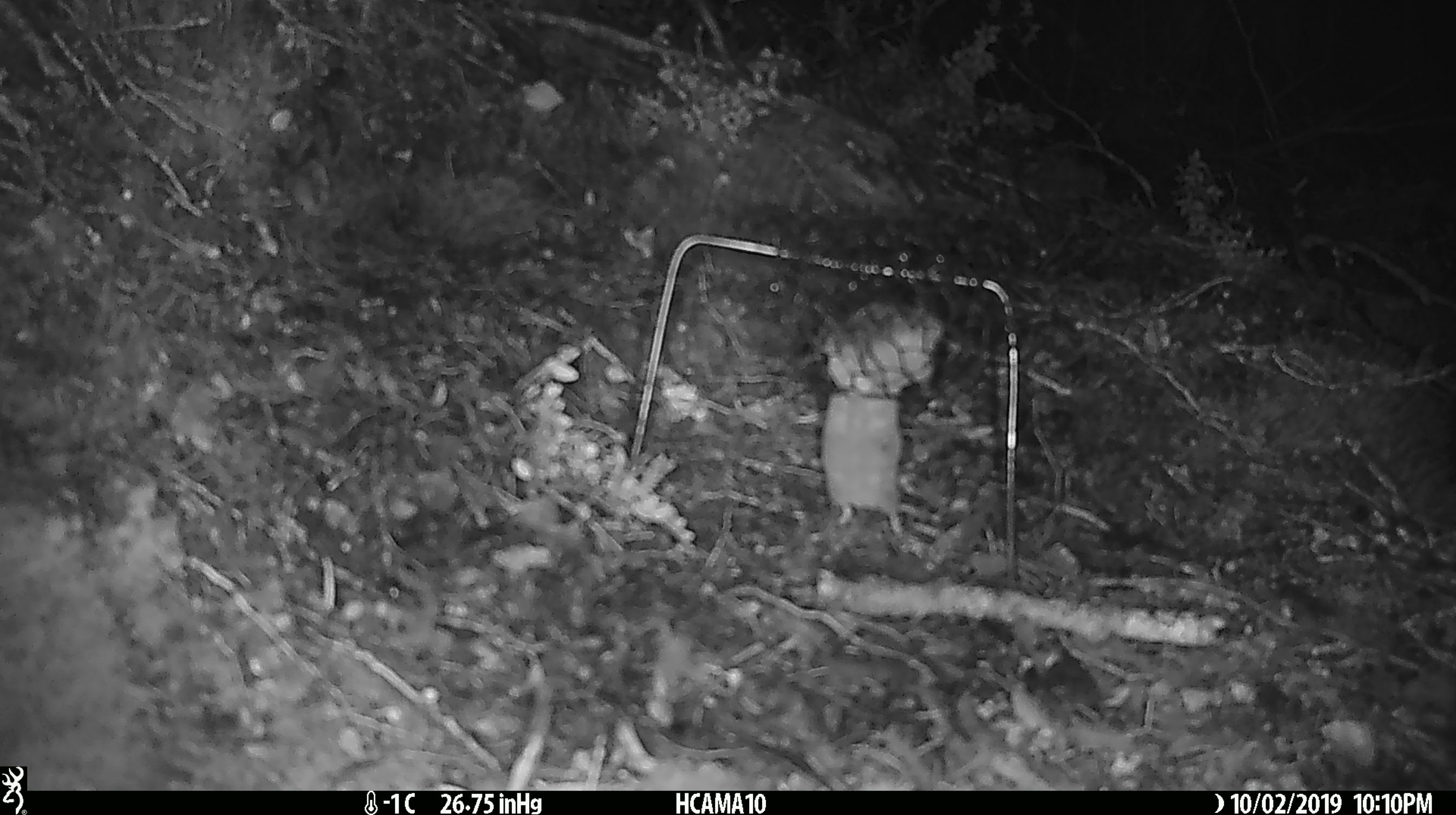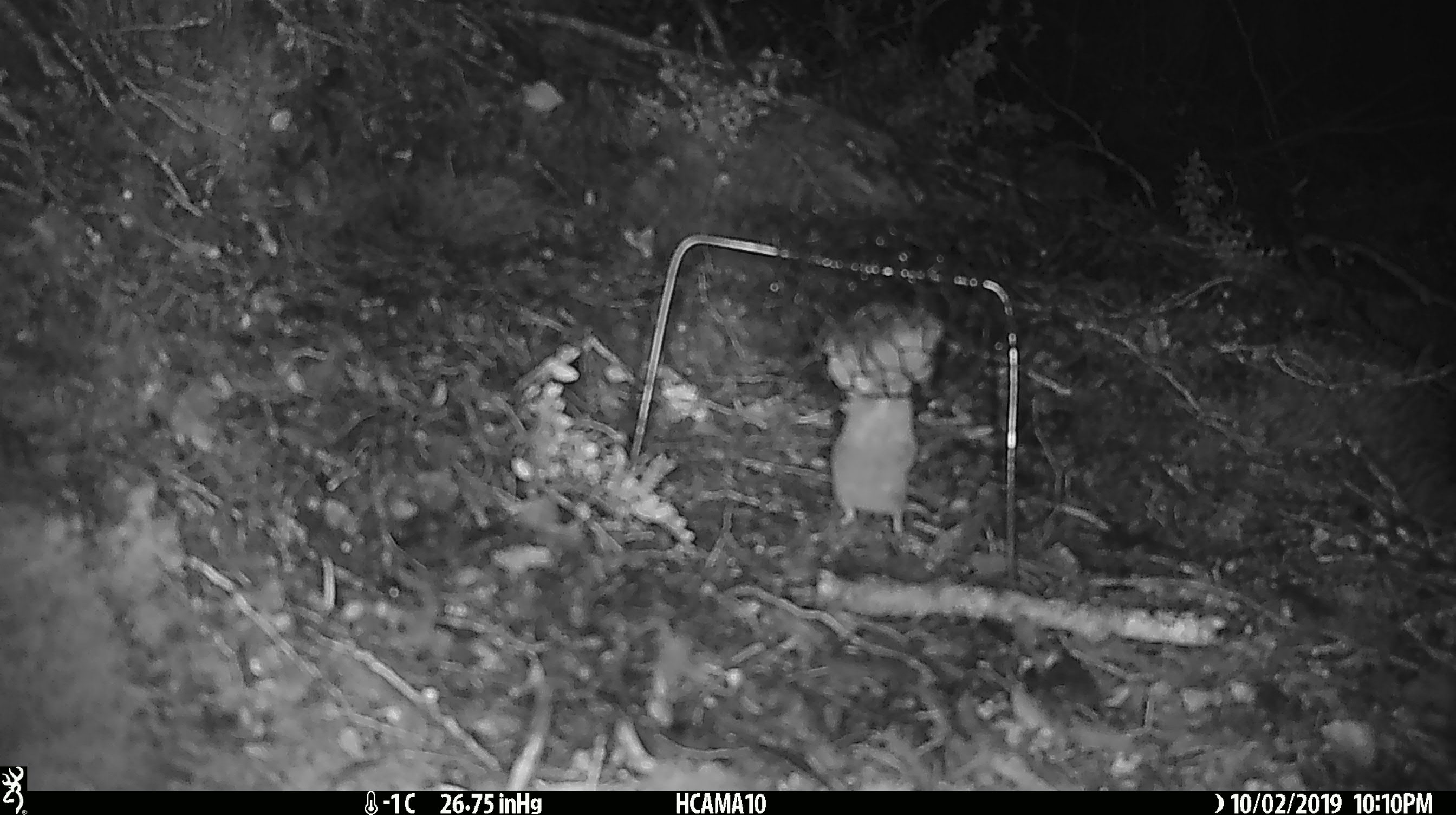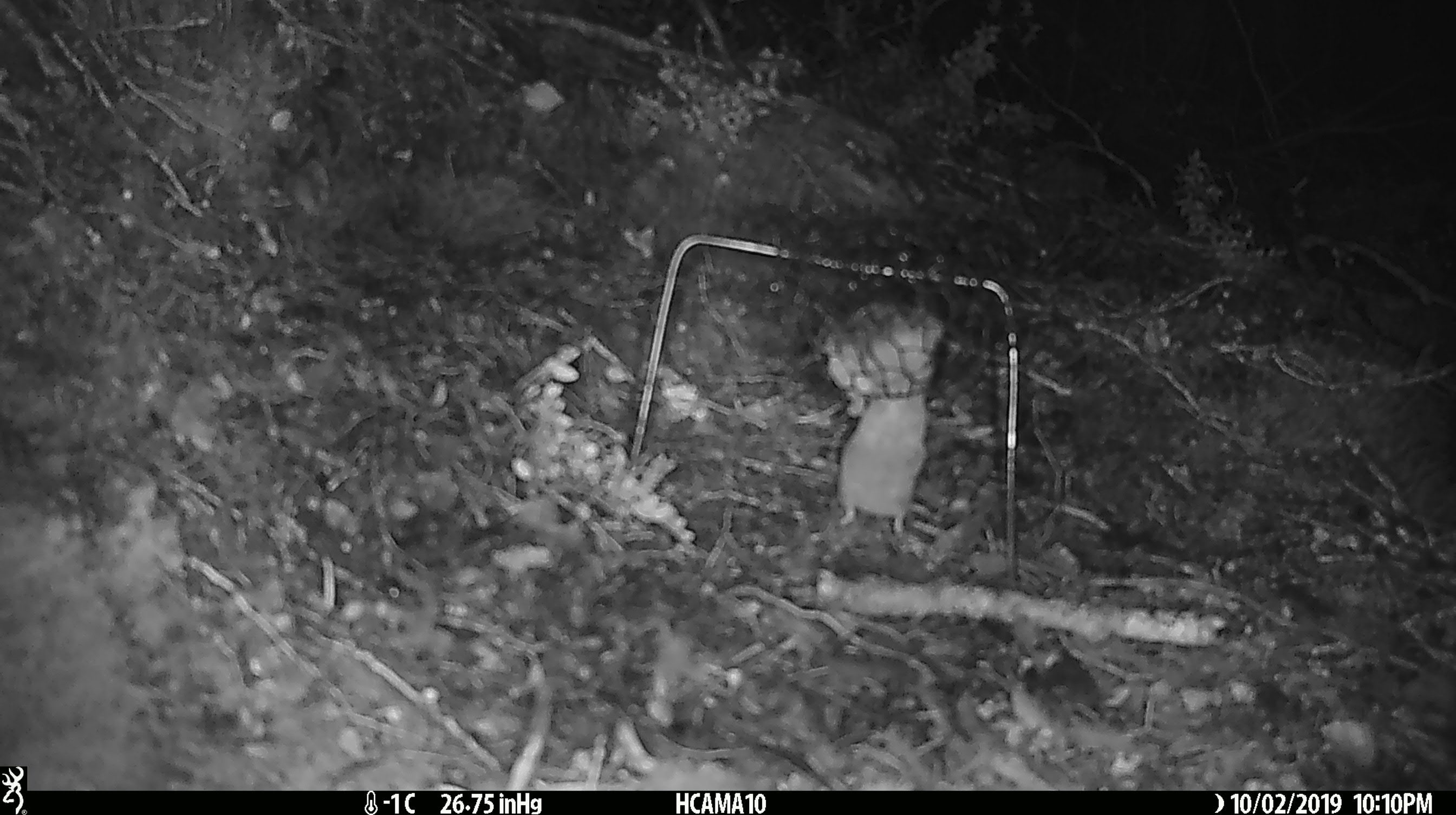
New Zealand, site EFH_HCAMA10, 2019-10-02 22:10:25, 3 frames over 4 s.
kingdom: Animalia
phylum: Chordata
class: Mammalia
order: Rodentia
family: Muridae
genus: Mus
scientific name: Mus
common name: mouse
Mouse (Mus).